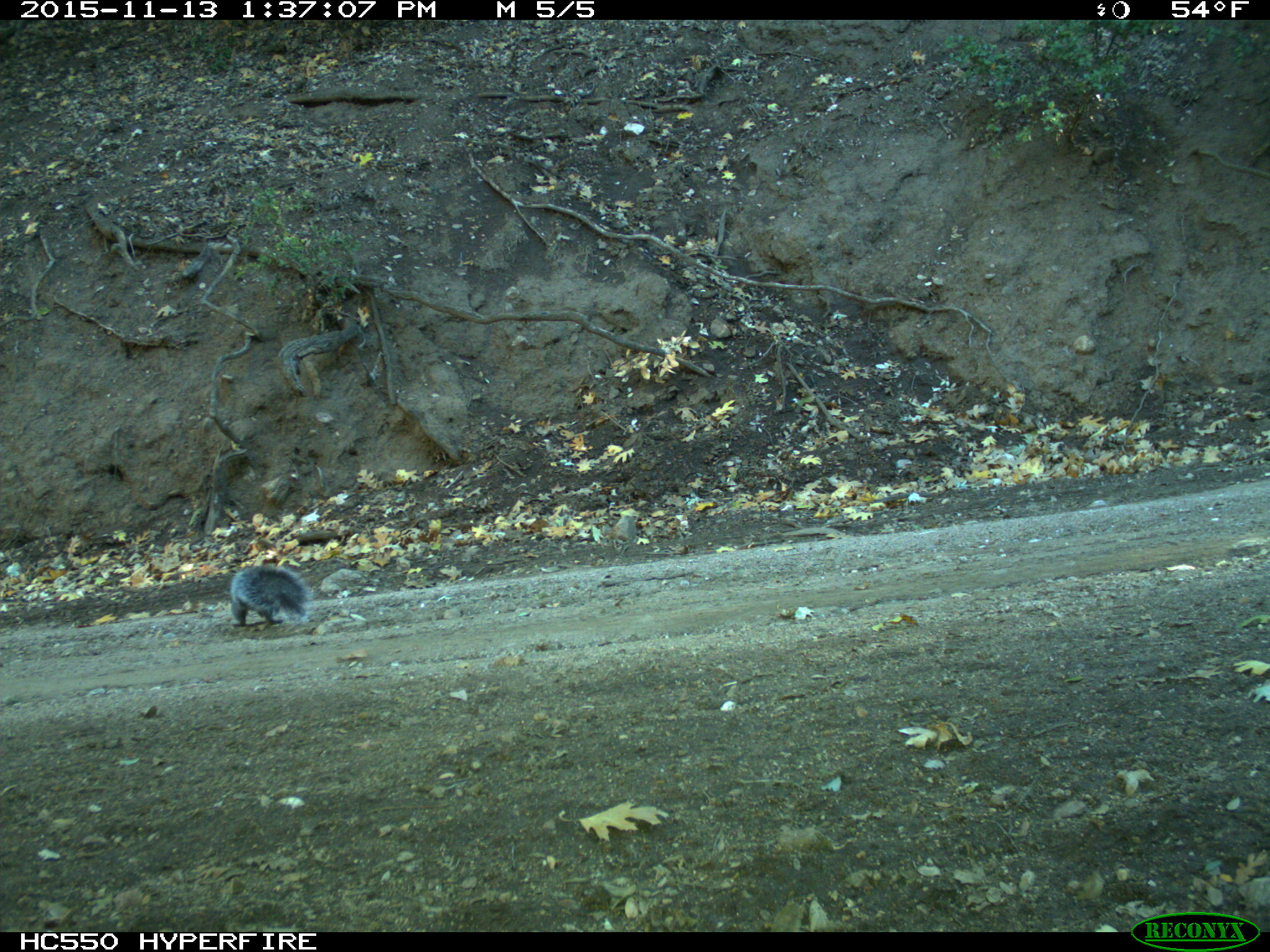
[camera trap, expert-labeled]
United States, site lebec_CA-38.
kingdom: Animalia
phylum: Chordata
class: Mammalia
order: Rodentia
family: Sciuridae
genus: Sciurus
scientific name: Sciurus carolinensis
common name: eastern gray squirrel